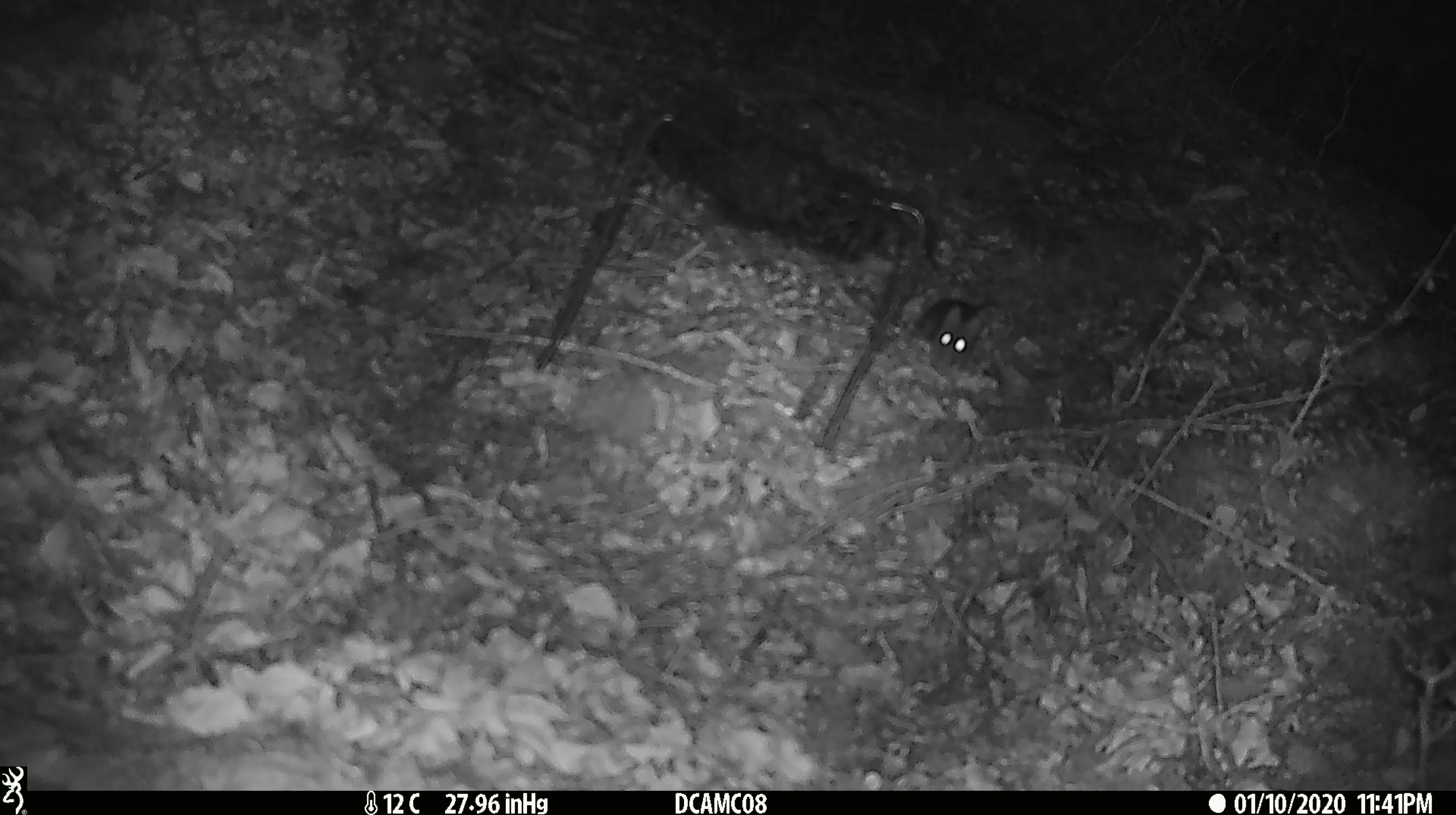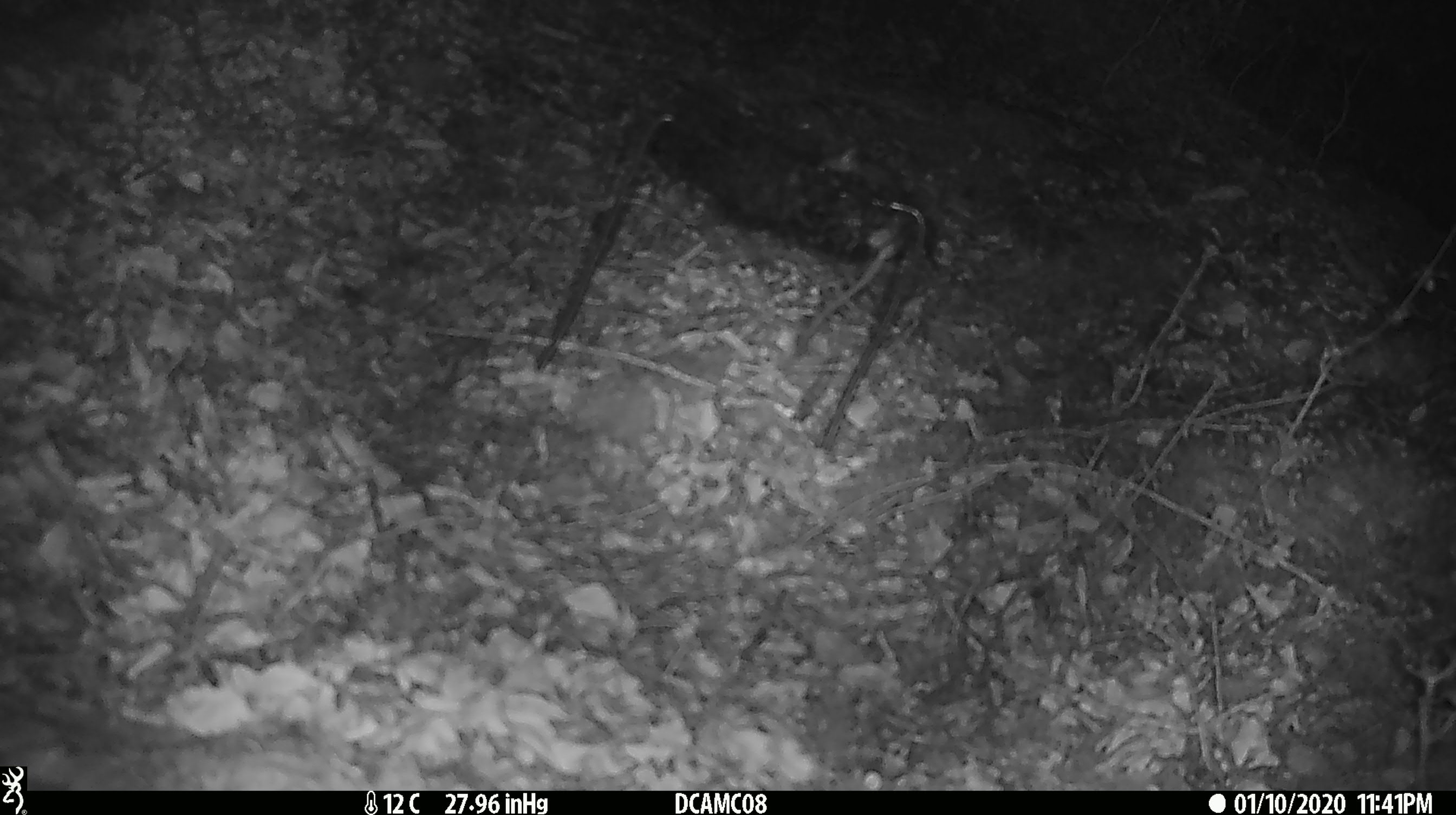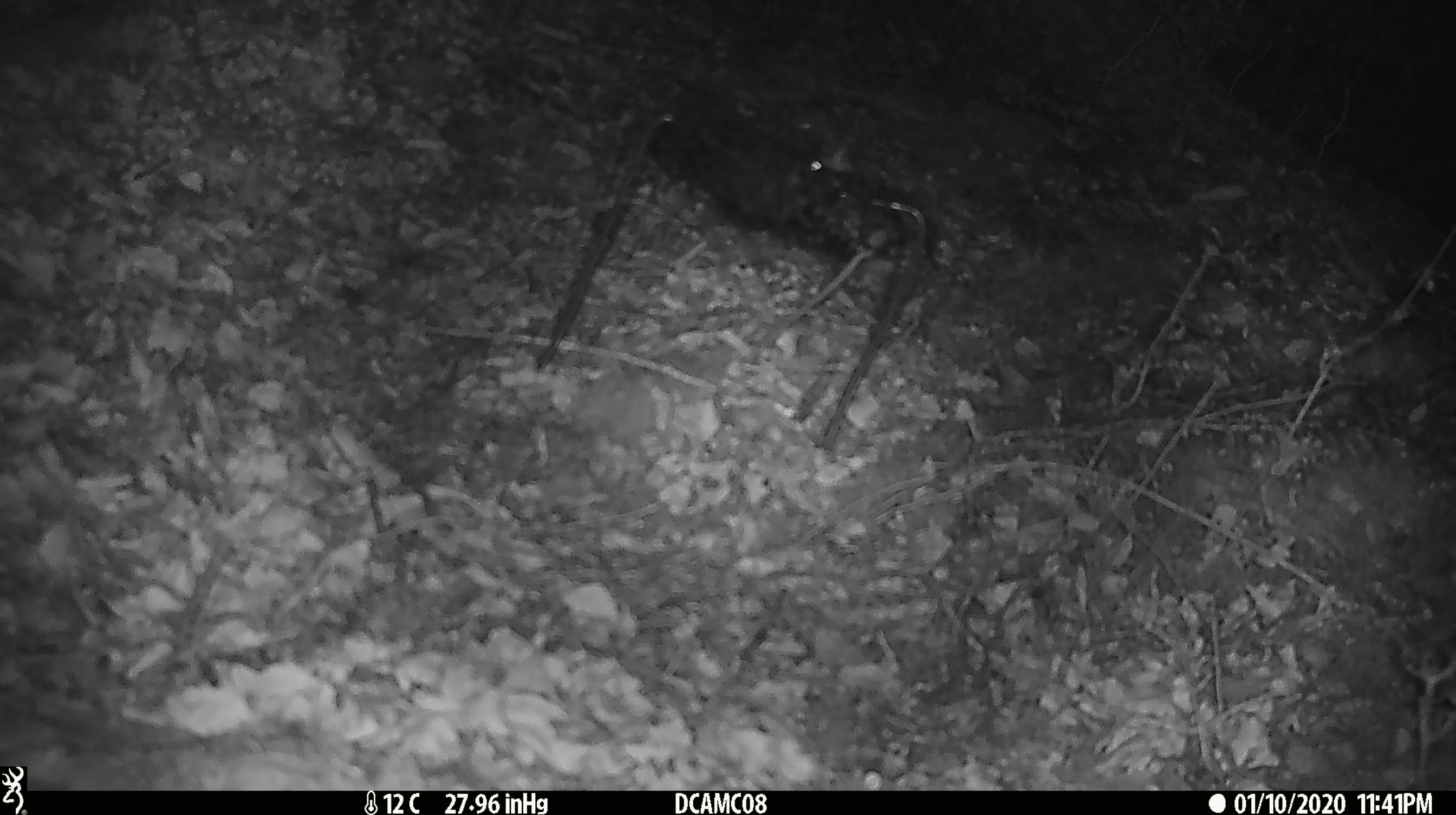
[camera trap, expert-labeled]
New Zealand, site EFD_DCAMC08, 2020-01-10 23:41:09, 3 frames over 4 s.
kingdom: Animalia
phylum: Chordata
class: Mammalia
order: Rodentia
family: Muridae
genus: Mus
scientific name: Mus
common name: mouse